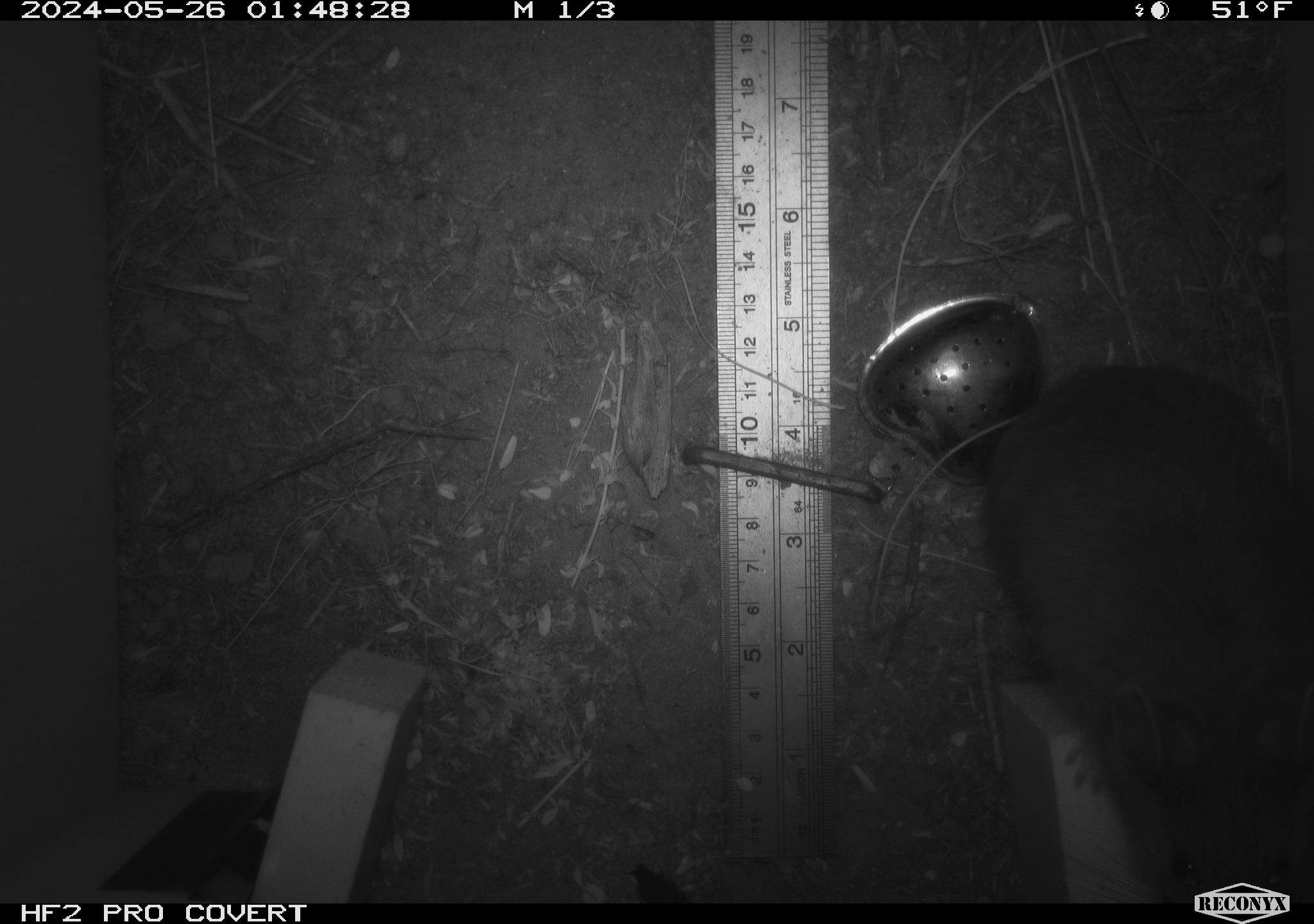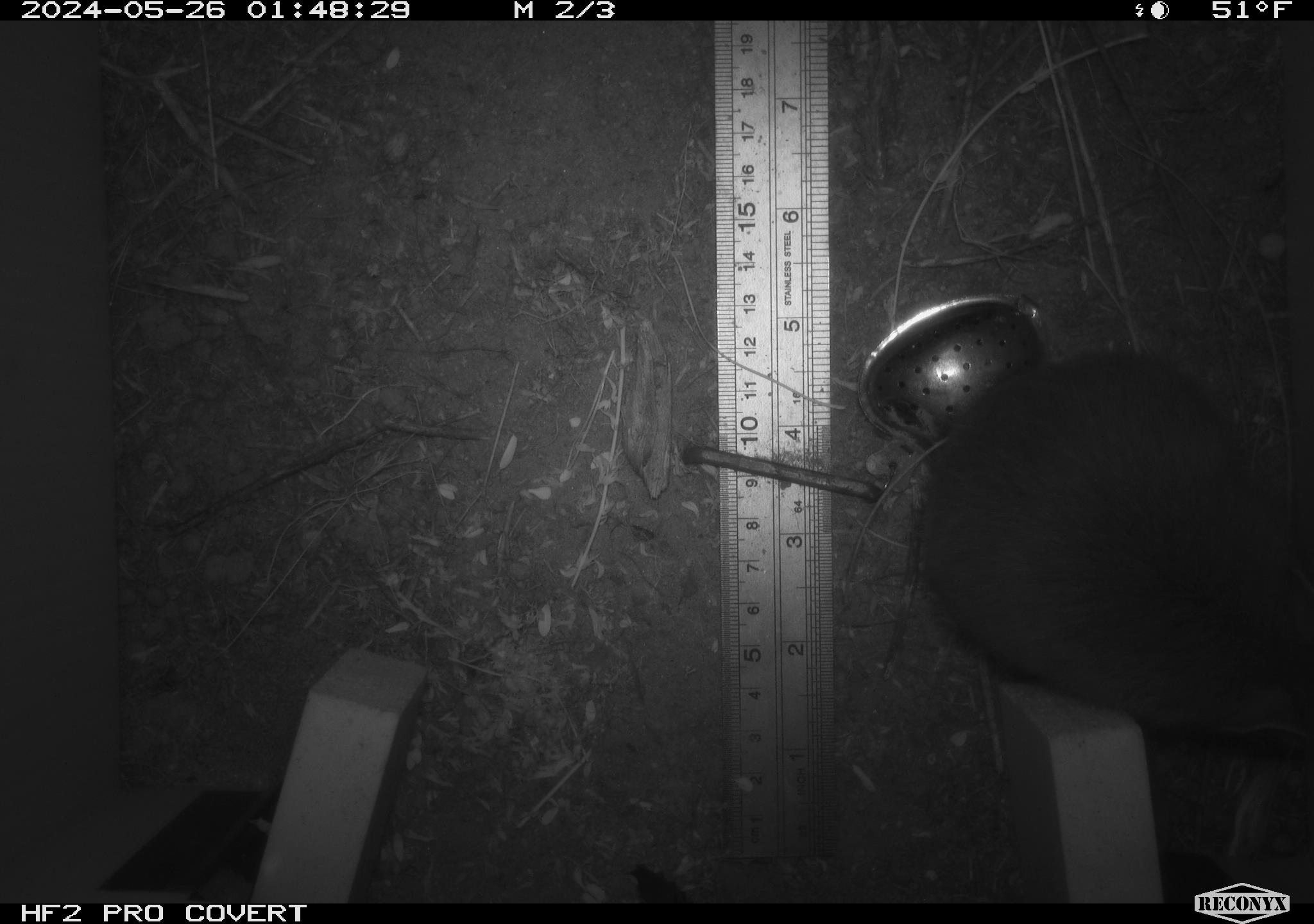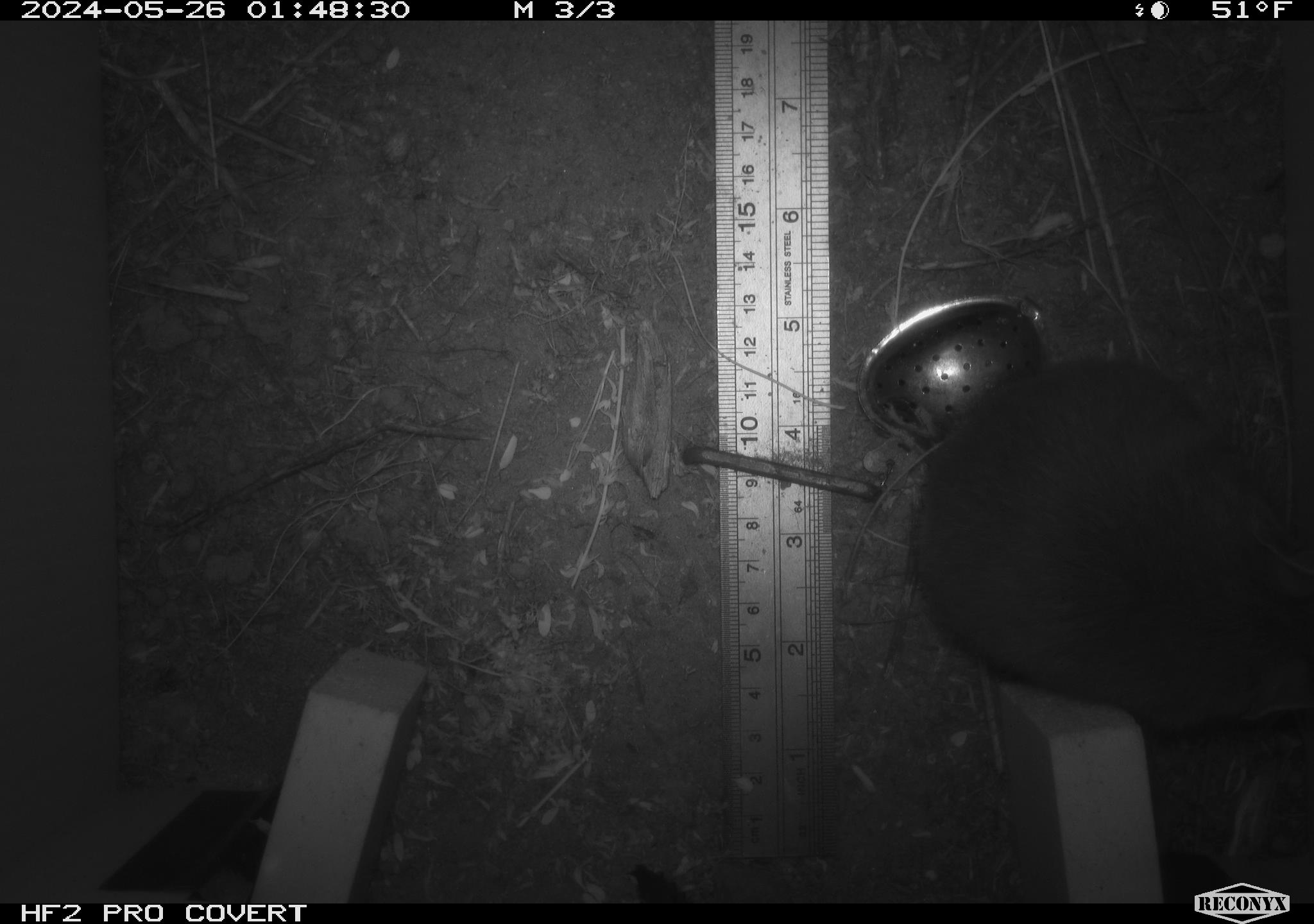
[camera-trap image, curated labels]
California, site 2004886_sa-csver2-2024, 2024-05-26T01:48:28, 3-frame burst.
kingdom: Animalia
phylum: Chordata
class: Mammalia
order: Rodentia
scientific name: Rodentia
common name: rodent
Rodent (Rodentia).